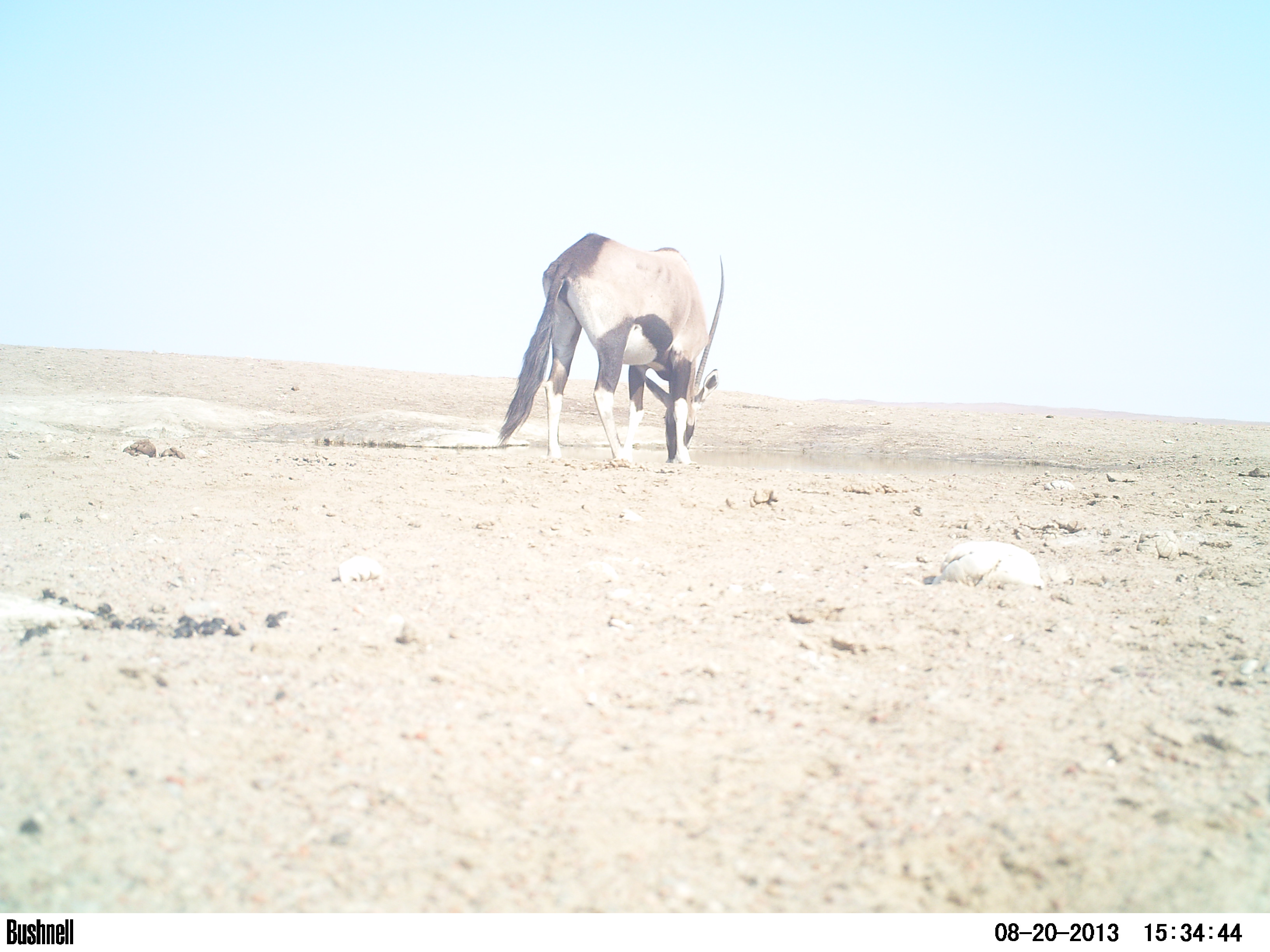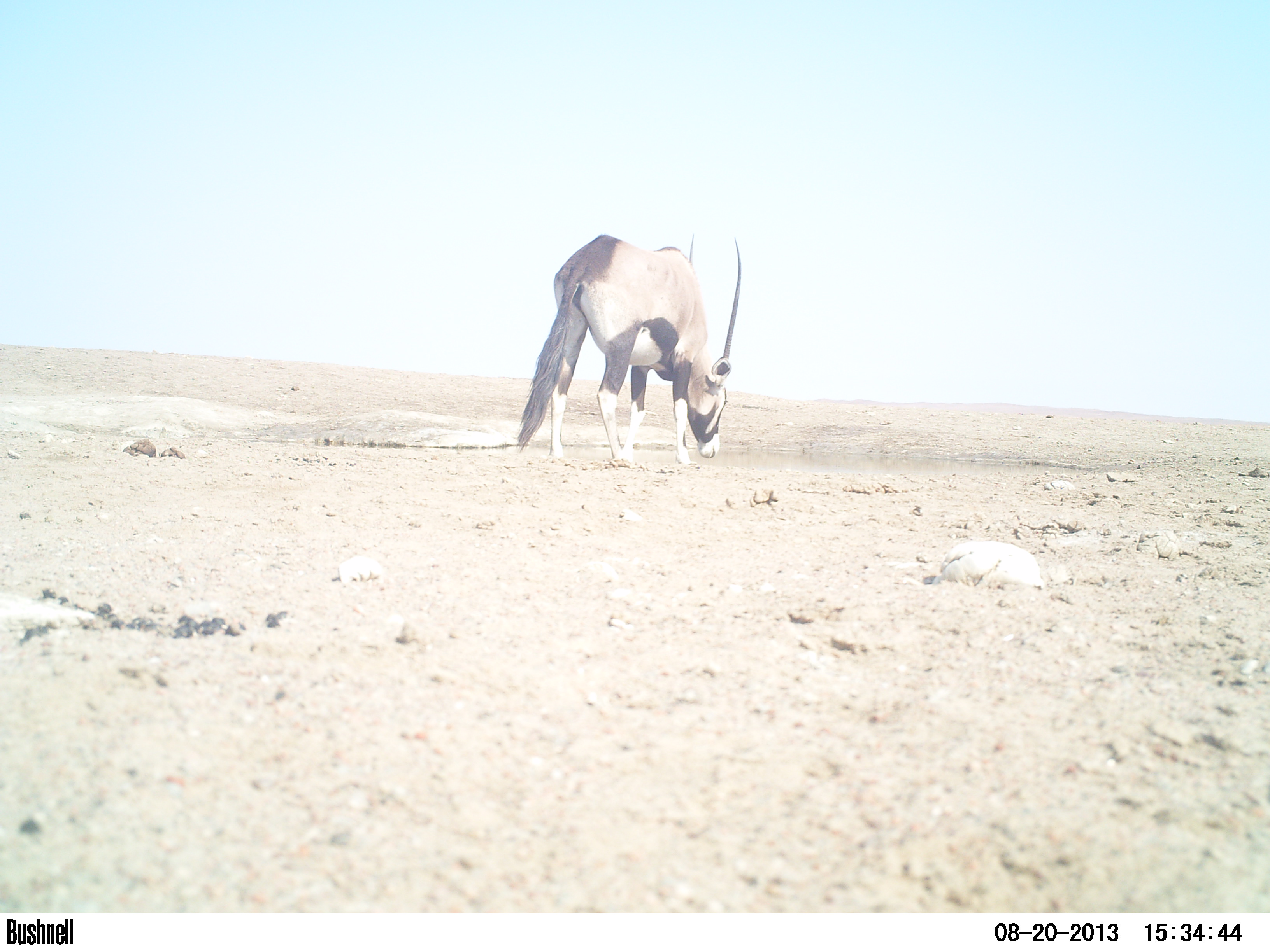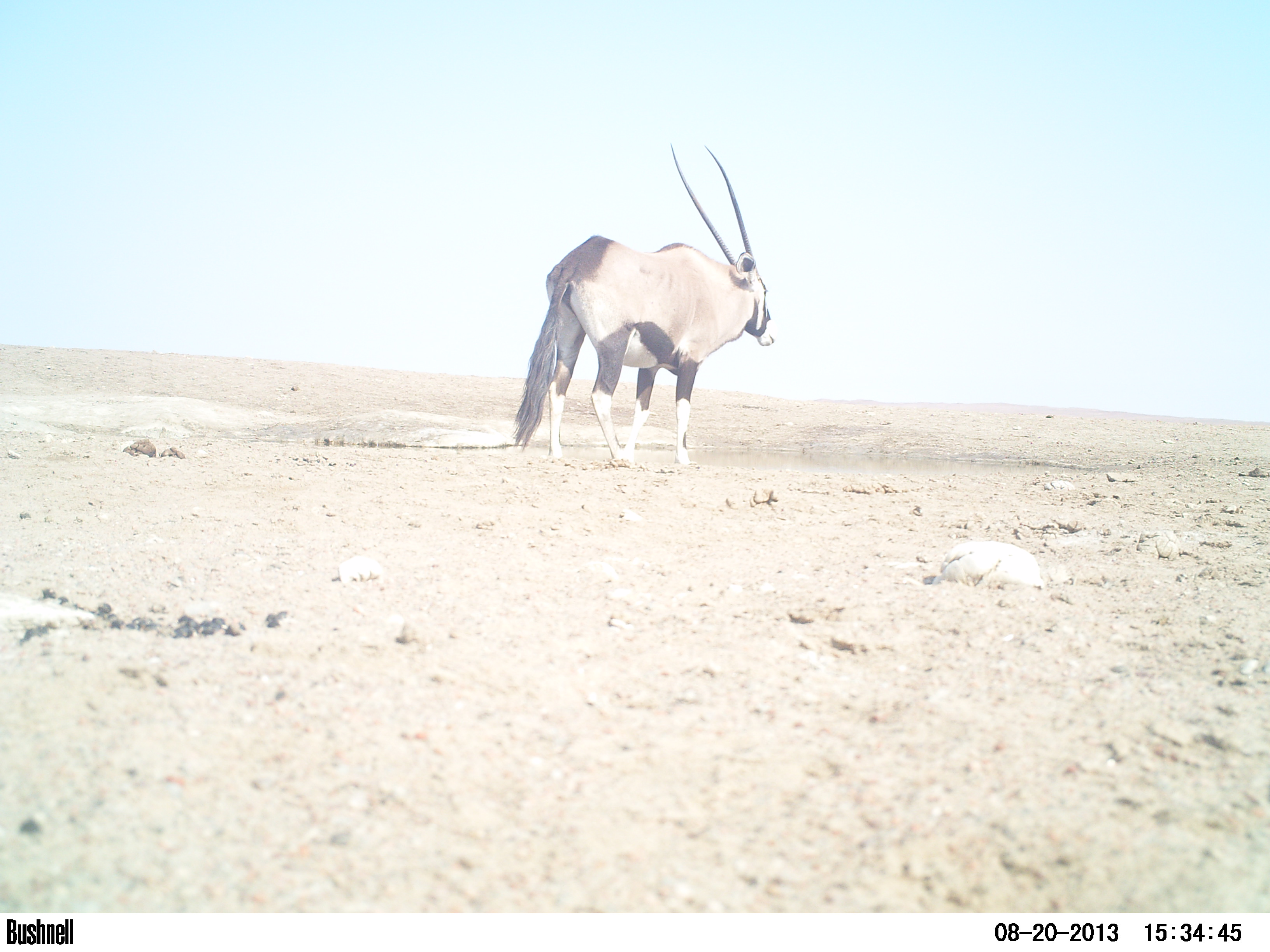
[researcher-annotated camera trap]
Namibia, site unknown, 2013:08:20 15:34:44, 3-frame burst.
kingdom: Animalia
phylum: Chordata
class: Mammalia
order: Artiodactyla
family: Bovidae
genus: Oryx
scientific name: Oryx gazella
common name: gemsbok